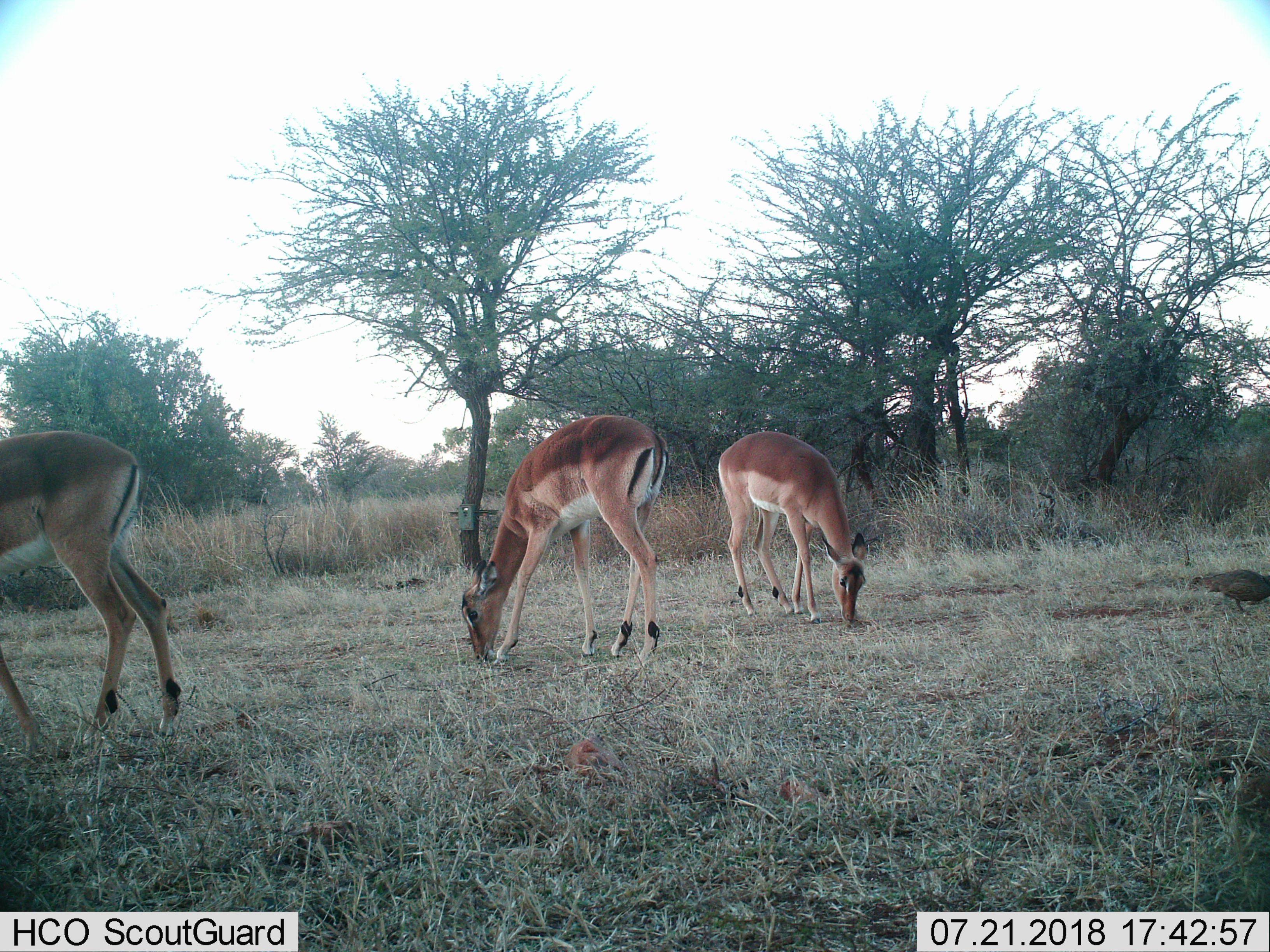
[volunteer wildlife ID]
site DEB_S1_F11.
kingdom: Animalia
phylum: Chordata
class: Mammalia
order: Artiodactyla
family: Bovidae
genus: Aepyceros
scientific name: Aepyceros melampus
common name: impala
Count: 3.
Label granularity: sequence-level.